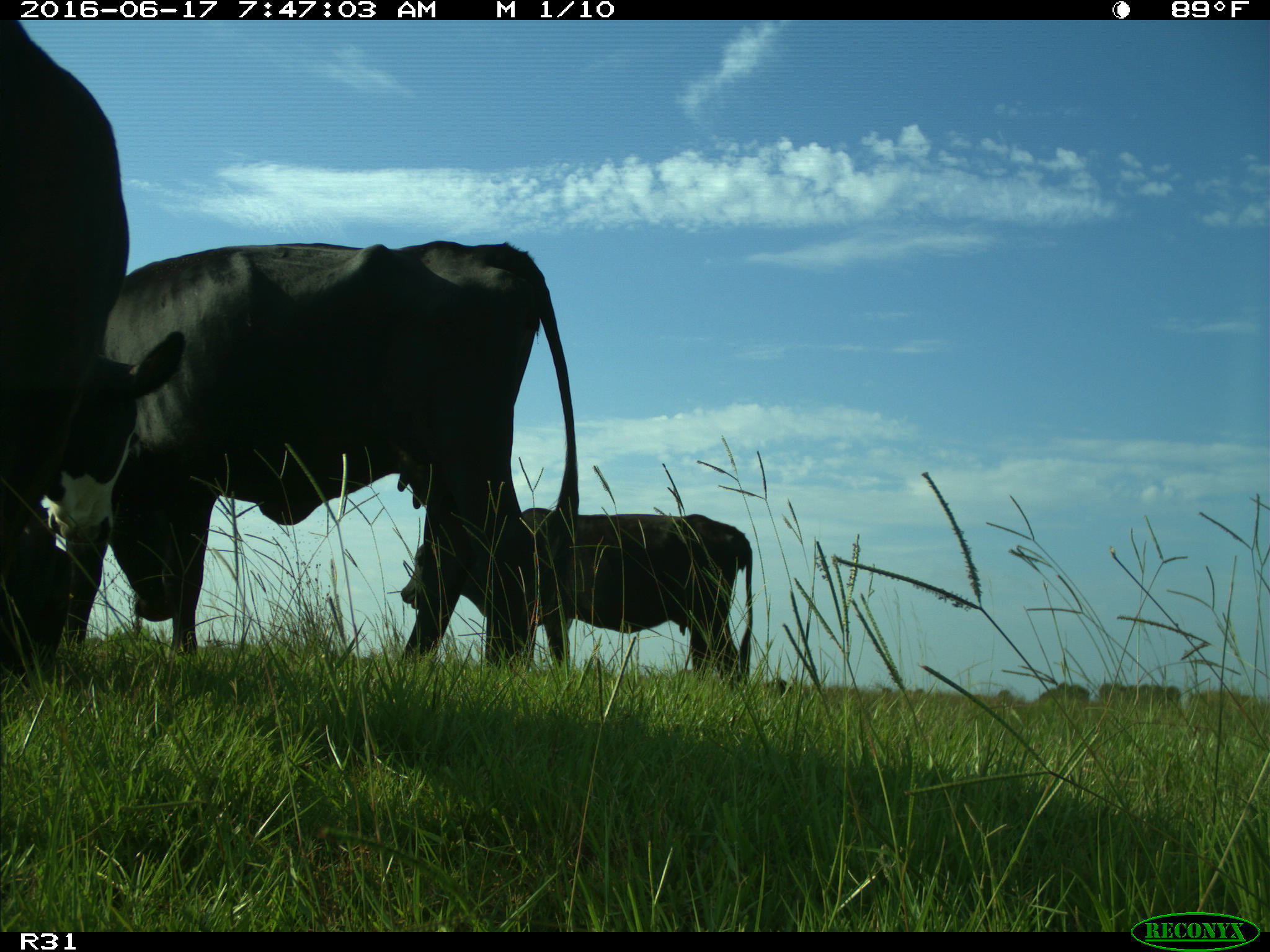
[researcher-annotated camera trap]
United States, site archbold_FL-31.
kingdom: Animalia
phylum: Chordata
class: Mammalia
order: Artiodactyla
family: Bovidae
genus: Bos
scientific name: Bos taurus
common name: domestic cow